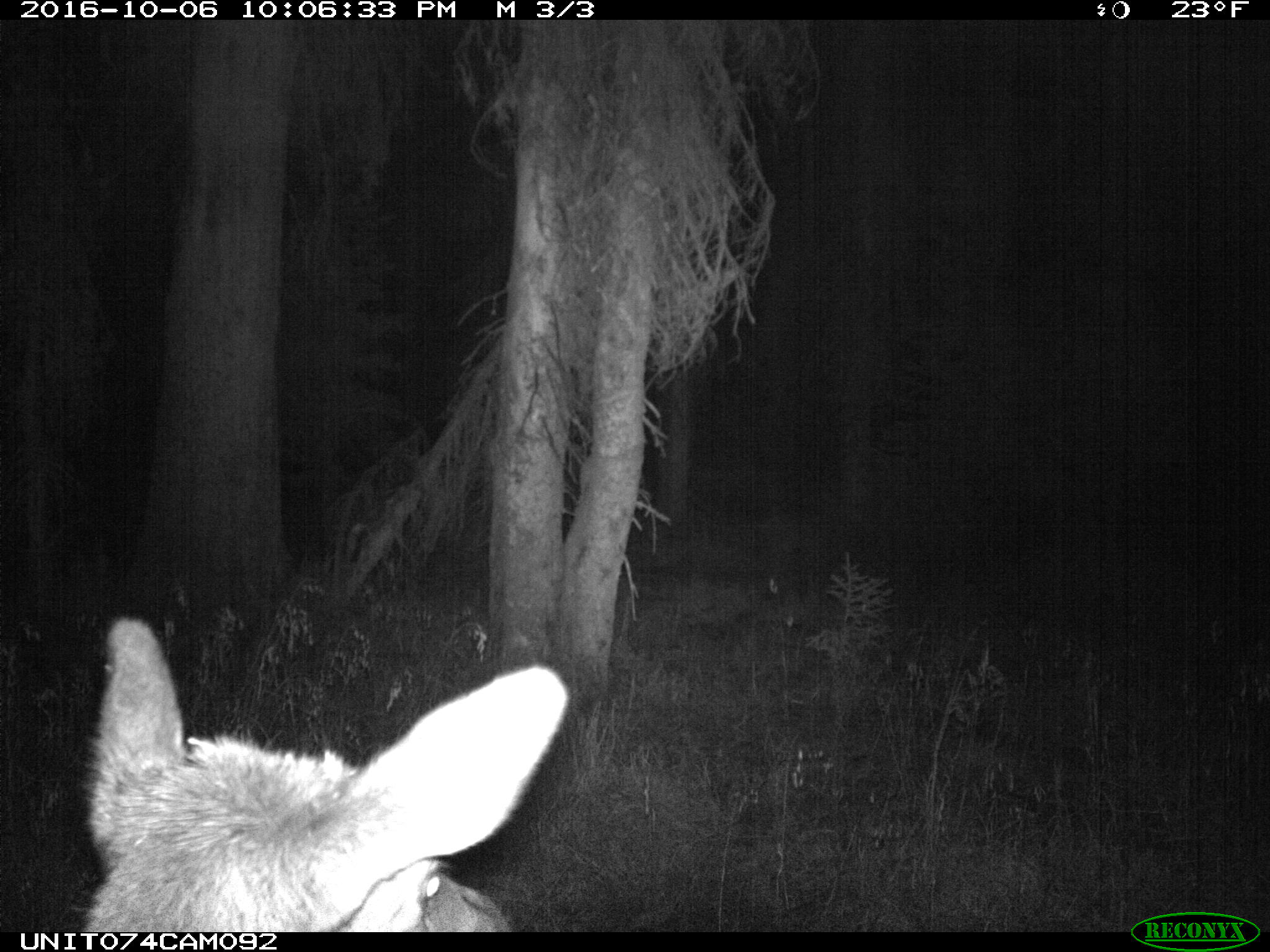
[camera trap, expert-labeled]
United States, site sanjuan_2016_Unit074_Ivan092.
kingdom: Animalia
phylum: Chordata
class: Mammalia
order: Artiodactyla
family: Cervidae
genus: Cervus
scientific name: Cervus elaphus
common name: red deer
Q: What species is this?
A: Cervus elaphus (red deer).